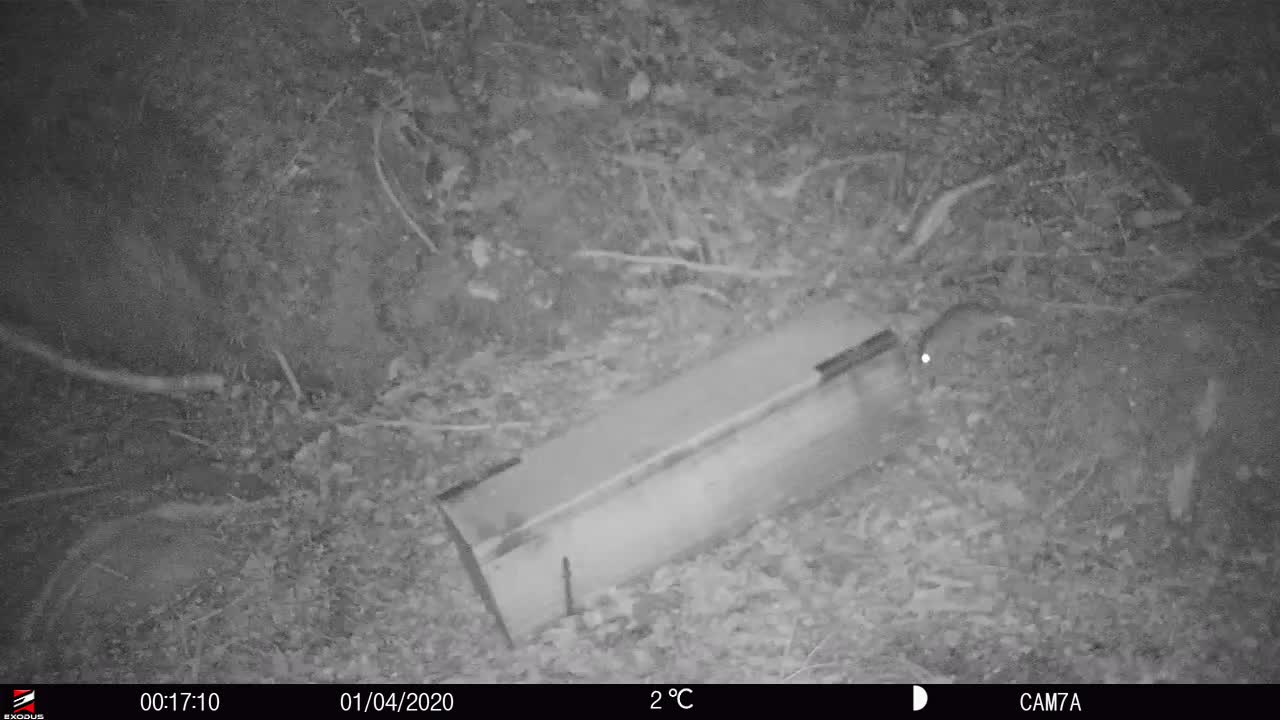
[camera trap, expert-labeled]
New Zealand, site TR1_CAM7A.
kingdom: Animalia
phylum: Chordata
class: Mammalia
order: Rodentia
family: Muridae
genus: Rattus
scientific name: Rattus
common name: rat